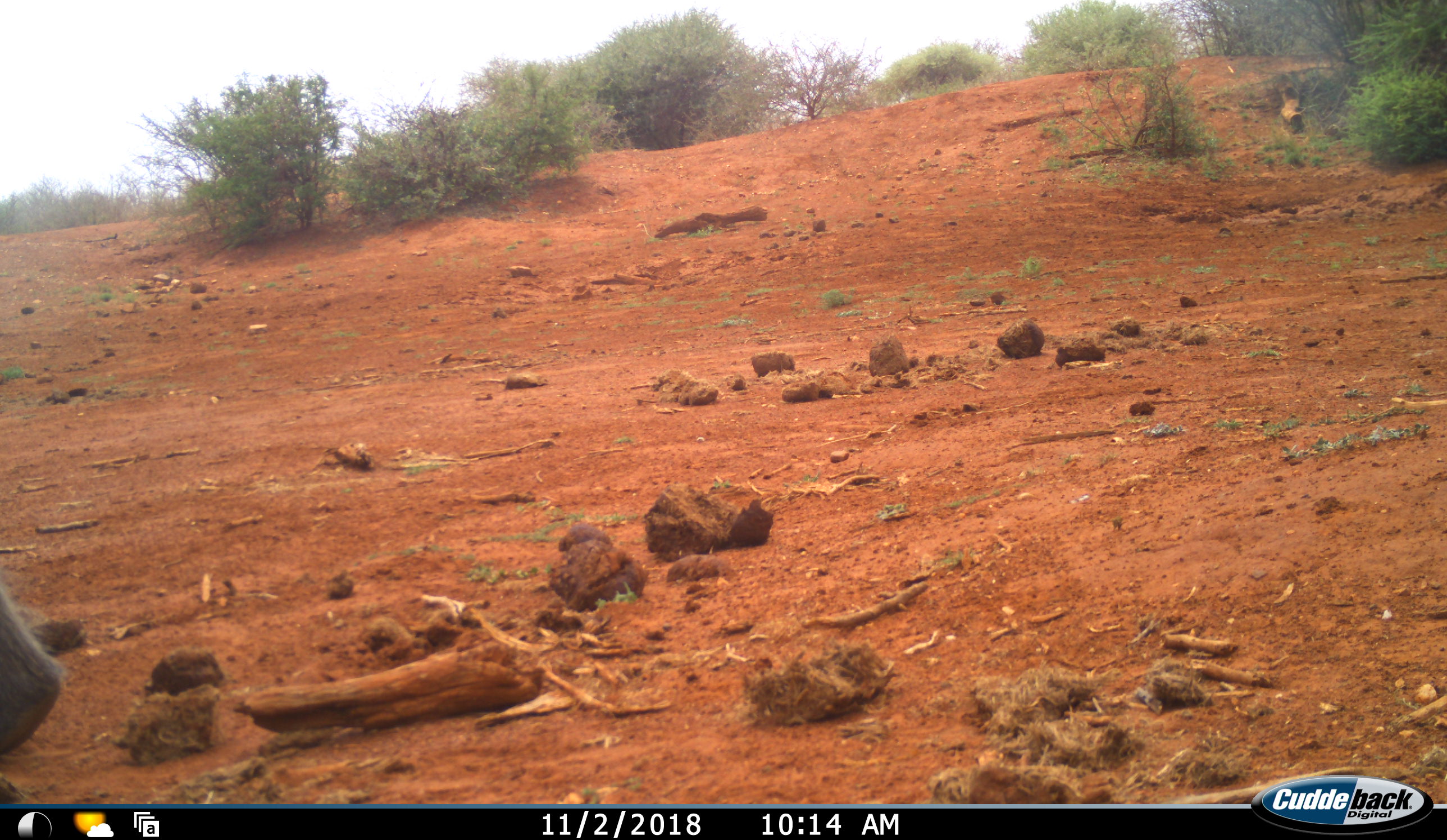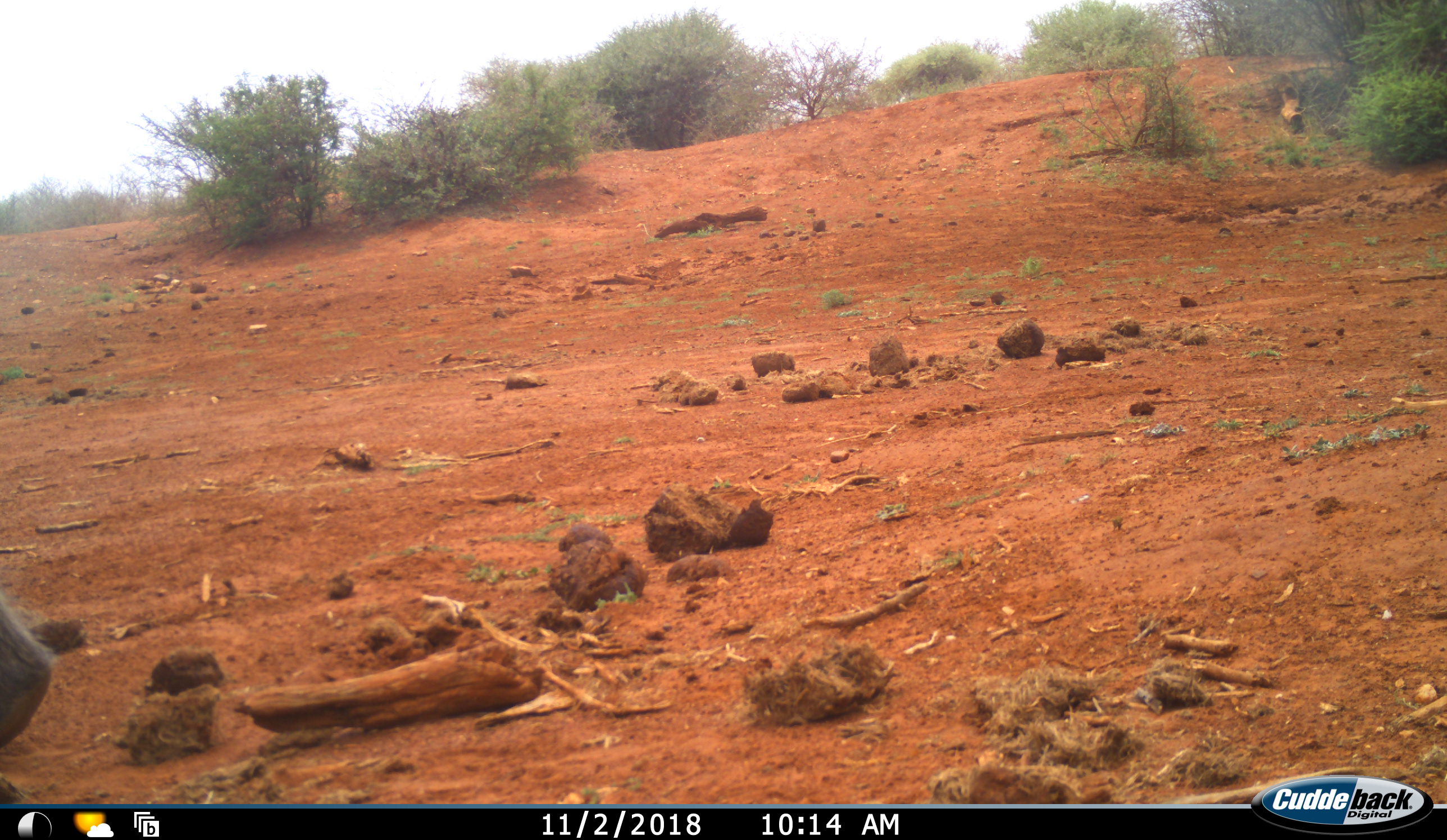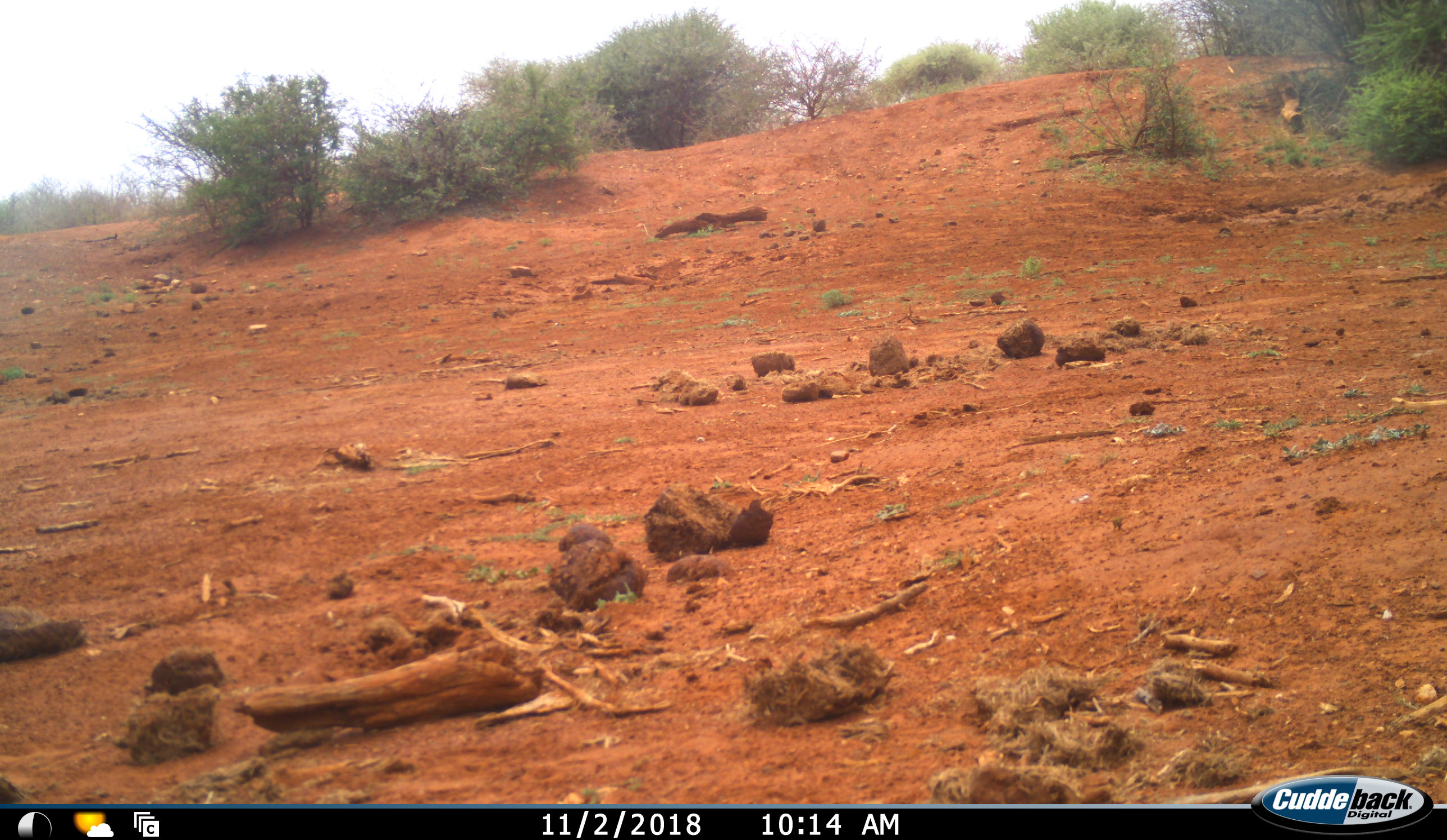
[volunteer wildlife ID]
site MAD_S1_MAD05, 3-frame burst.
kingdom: Animalia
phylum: Chordata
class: Mammalia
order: Proboscidea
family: Elephantidae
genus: Loxodonta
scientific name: Loxodonta africana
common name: african bush elephant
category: elephant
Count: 1.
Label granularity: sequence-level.